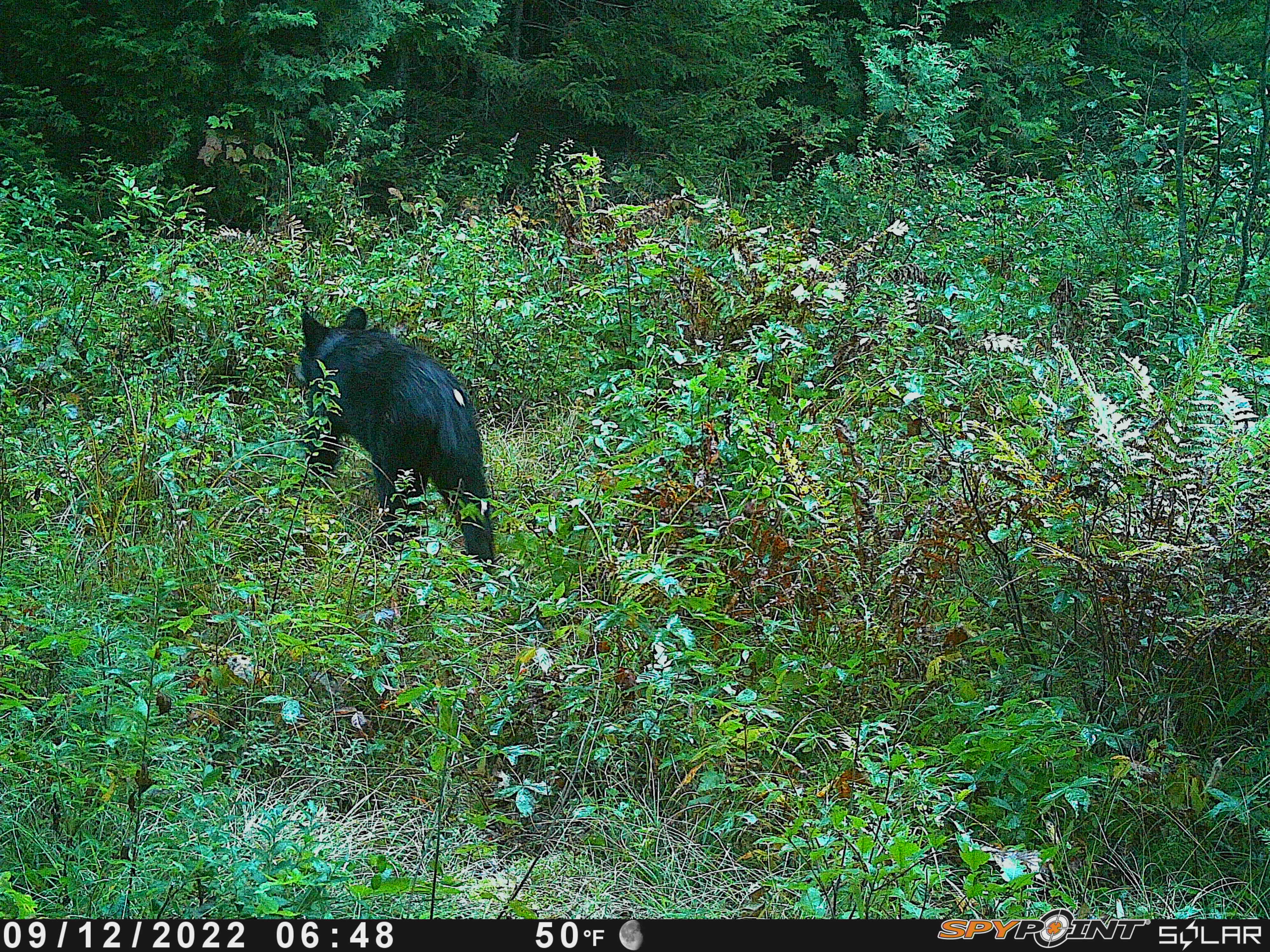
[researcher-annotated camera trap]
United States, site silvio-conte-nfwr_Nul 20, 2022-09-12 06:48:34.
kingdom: Animalia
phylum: Chordata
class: Mammalia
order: Carnivora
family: Ursidae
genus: Ursus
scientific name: Ursus americanus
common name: black bear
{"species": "black bear (Ursus americanus)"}